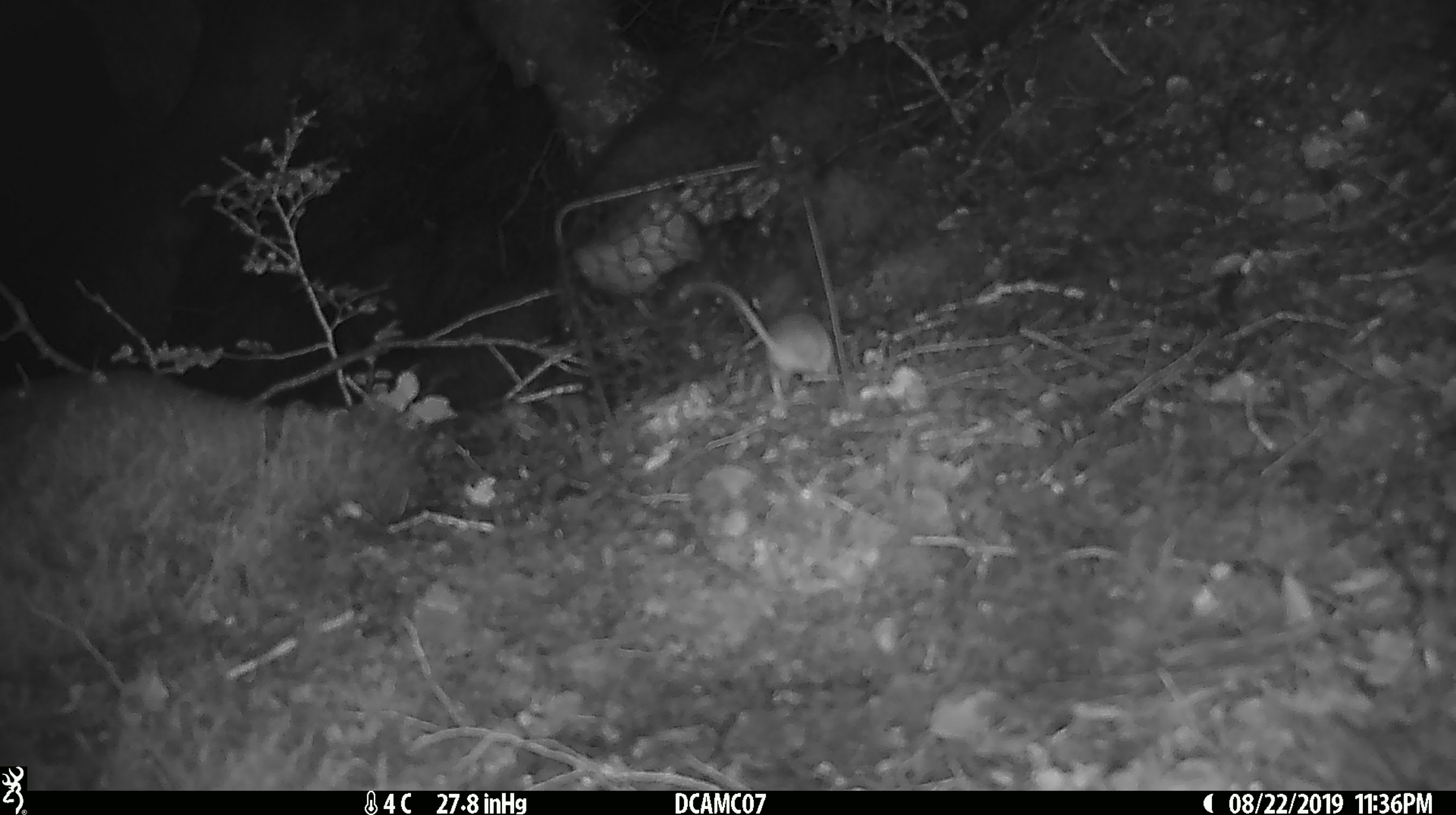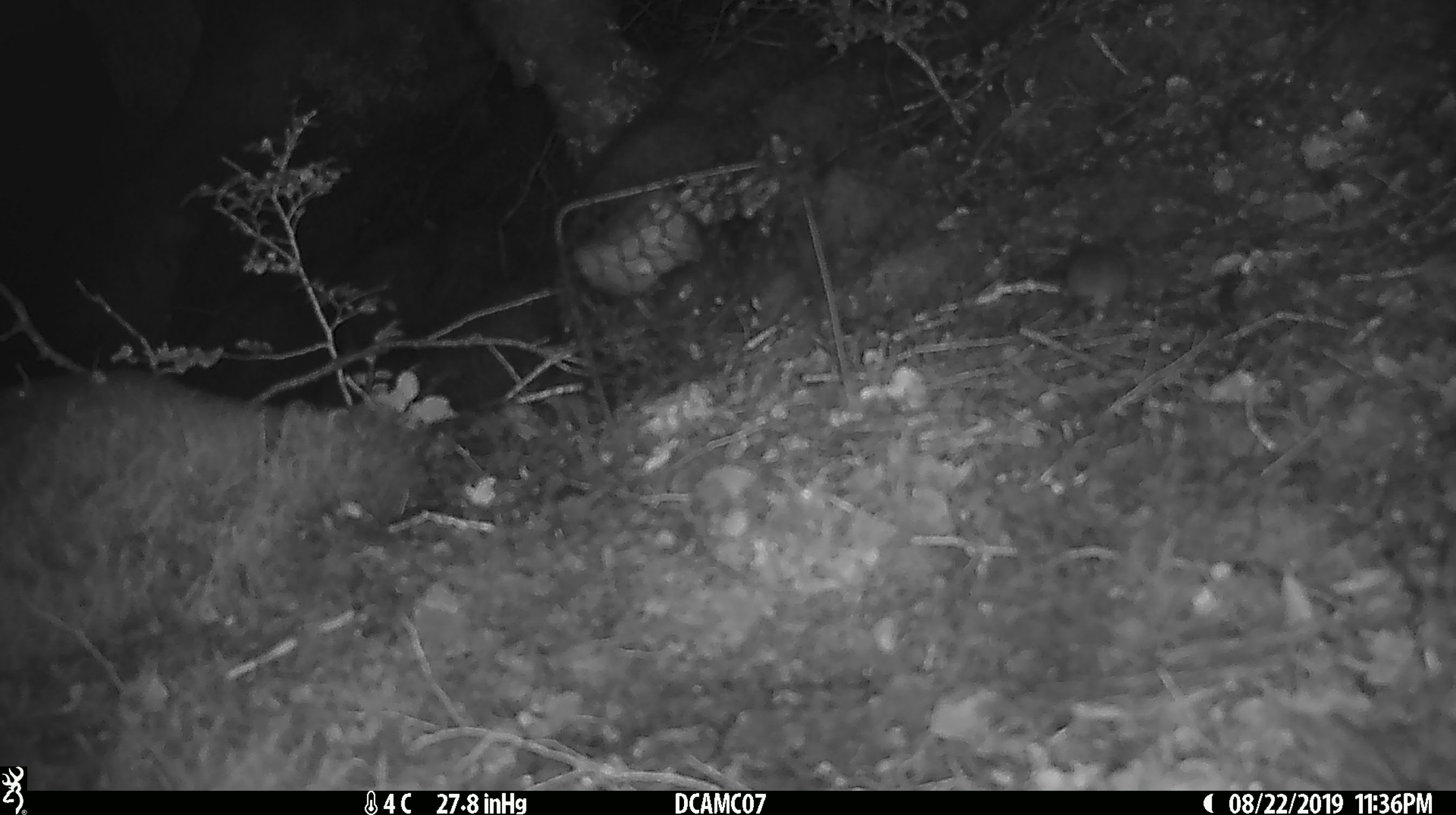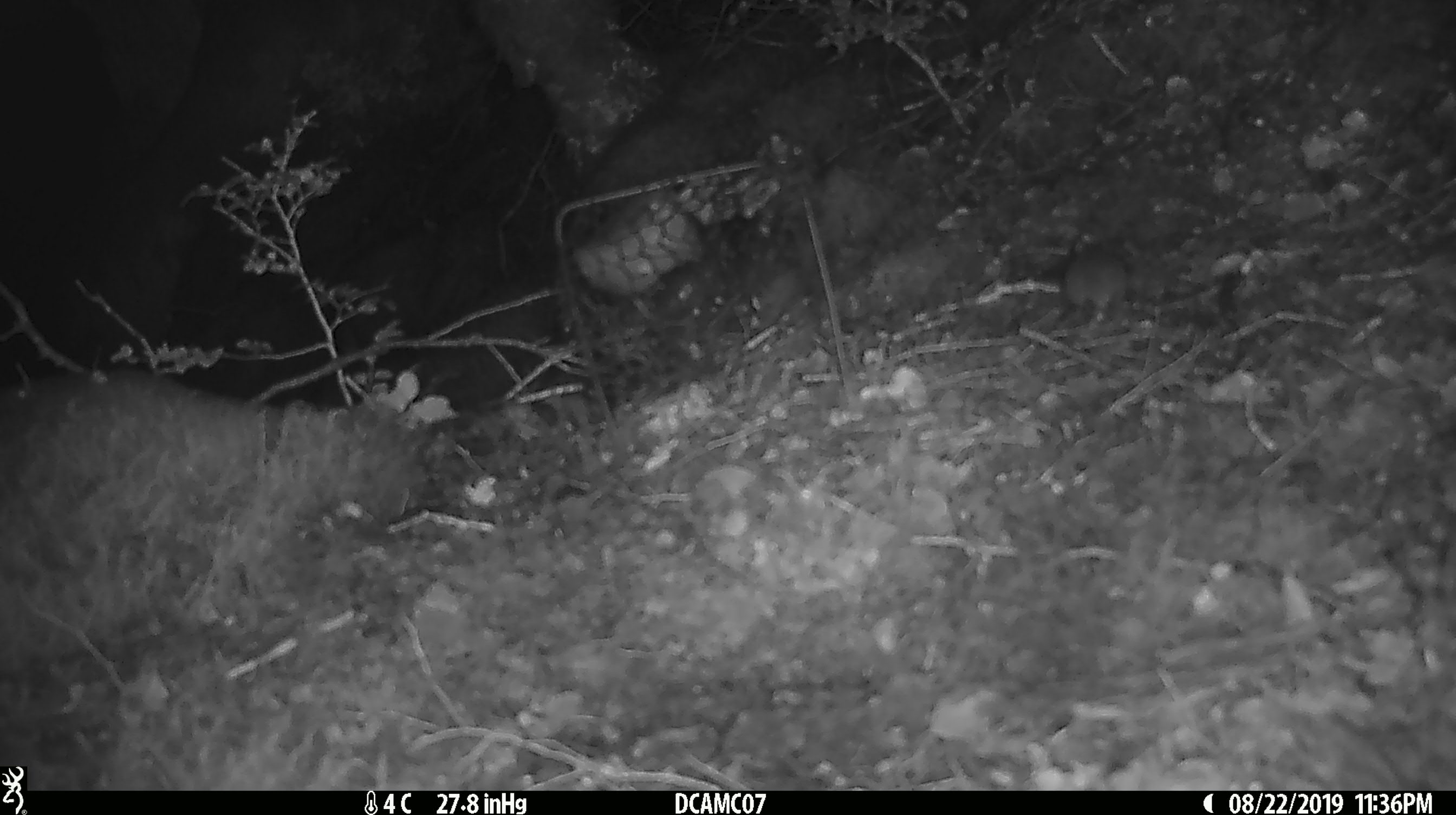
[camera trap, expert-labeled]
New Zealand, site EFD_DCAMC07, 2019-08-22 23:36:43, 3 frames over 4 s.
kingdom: Animalia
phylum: Chordata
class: Mammalia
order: Rodentia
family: Muridae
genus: Mus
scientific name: Mus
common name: mouse